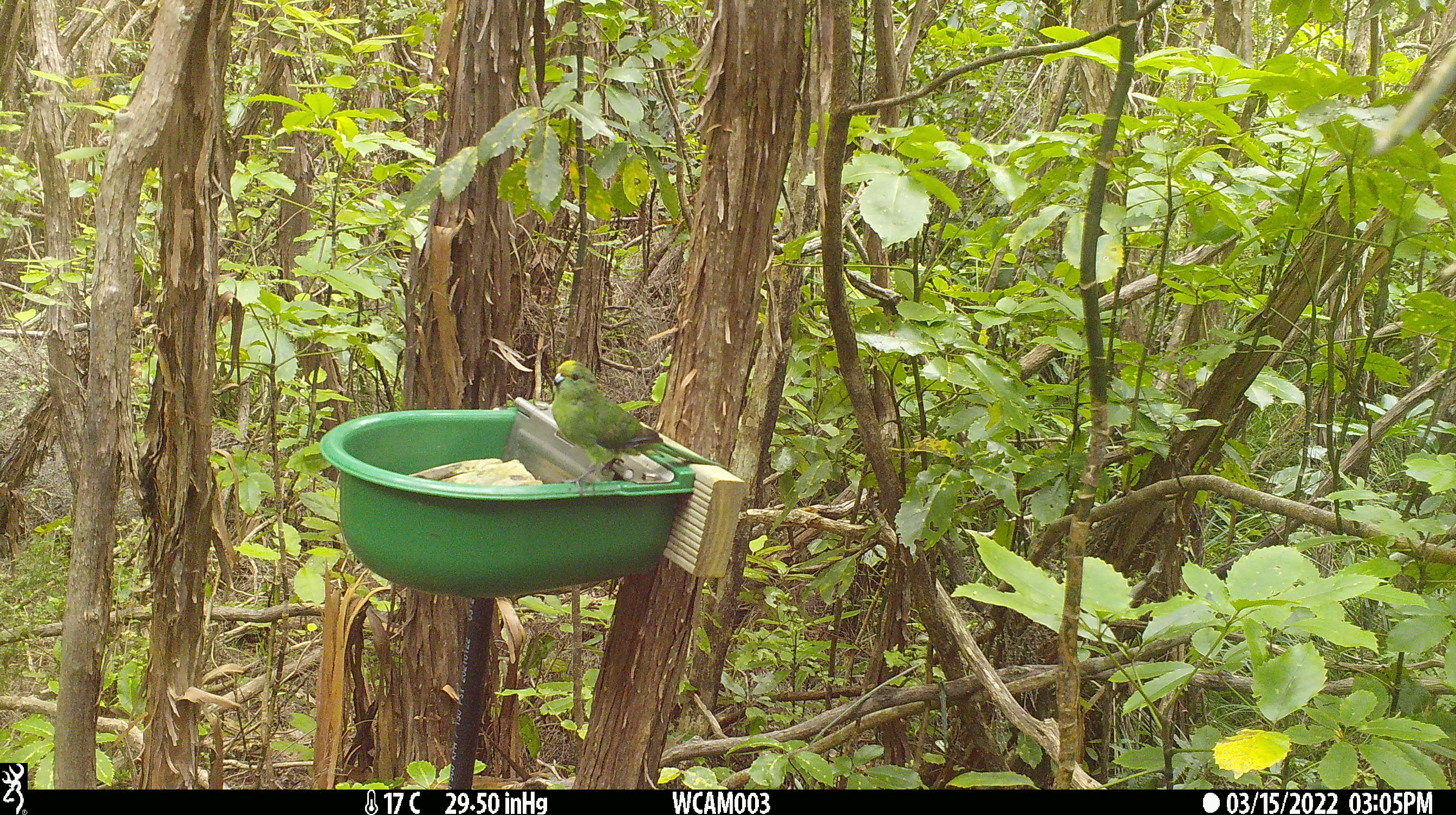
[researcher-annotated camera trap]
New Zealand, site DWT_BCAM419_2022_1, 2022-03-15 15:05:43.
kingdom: Animalia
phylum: Chordata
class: Aves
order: Psittaciformes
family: Psittaculidae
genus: Cyanoramphus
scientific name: Cyanoramphus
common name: parakeet